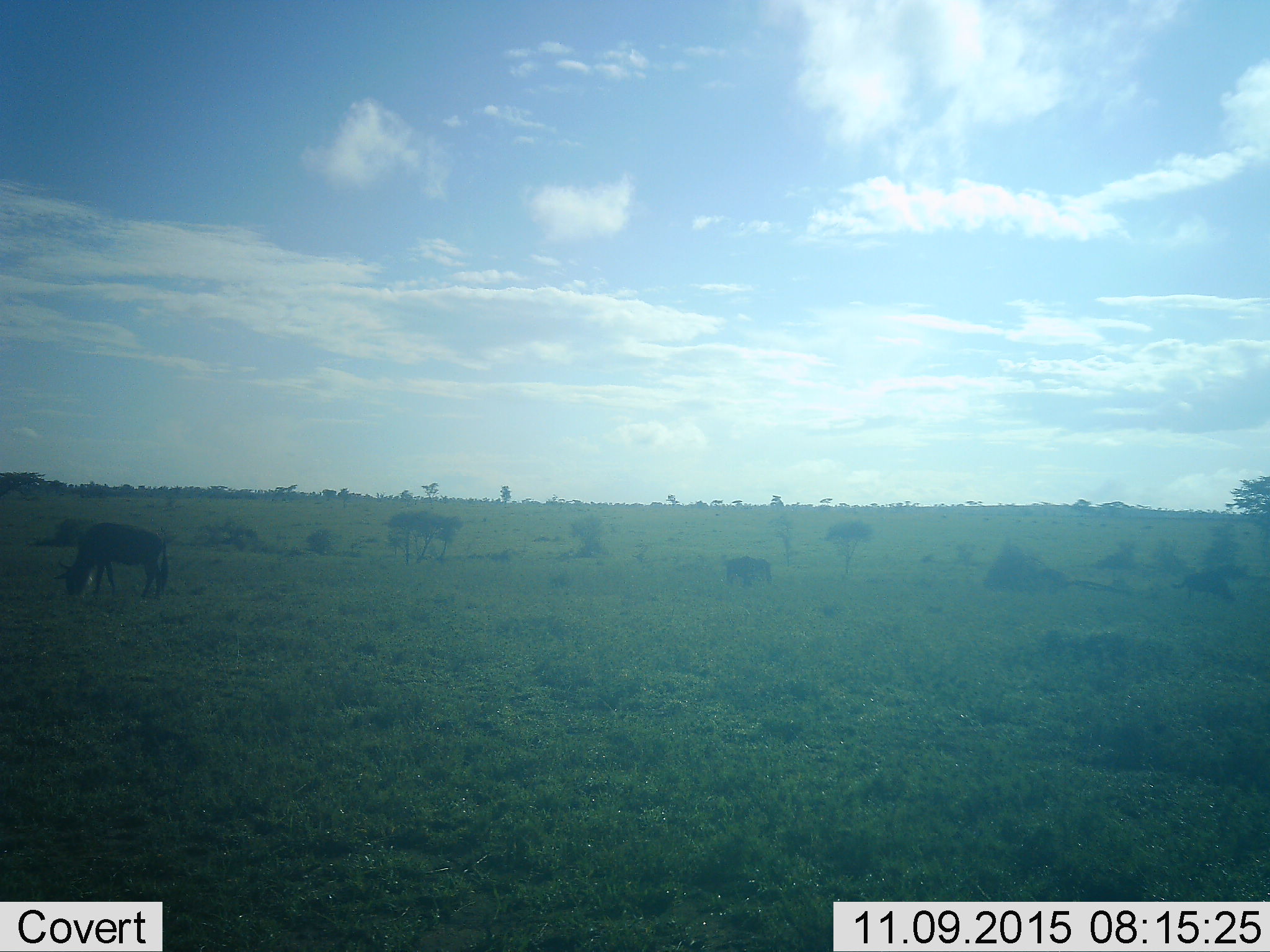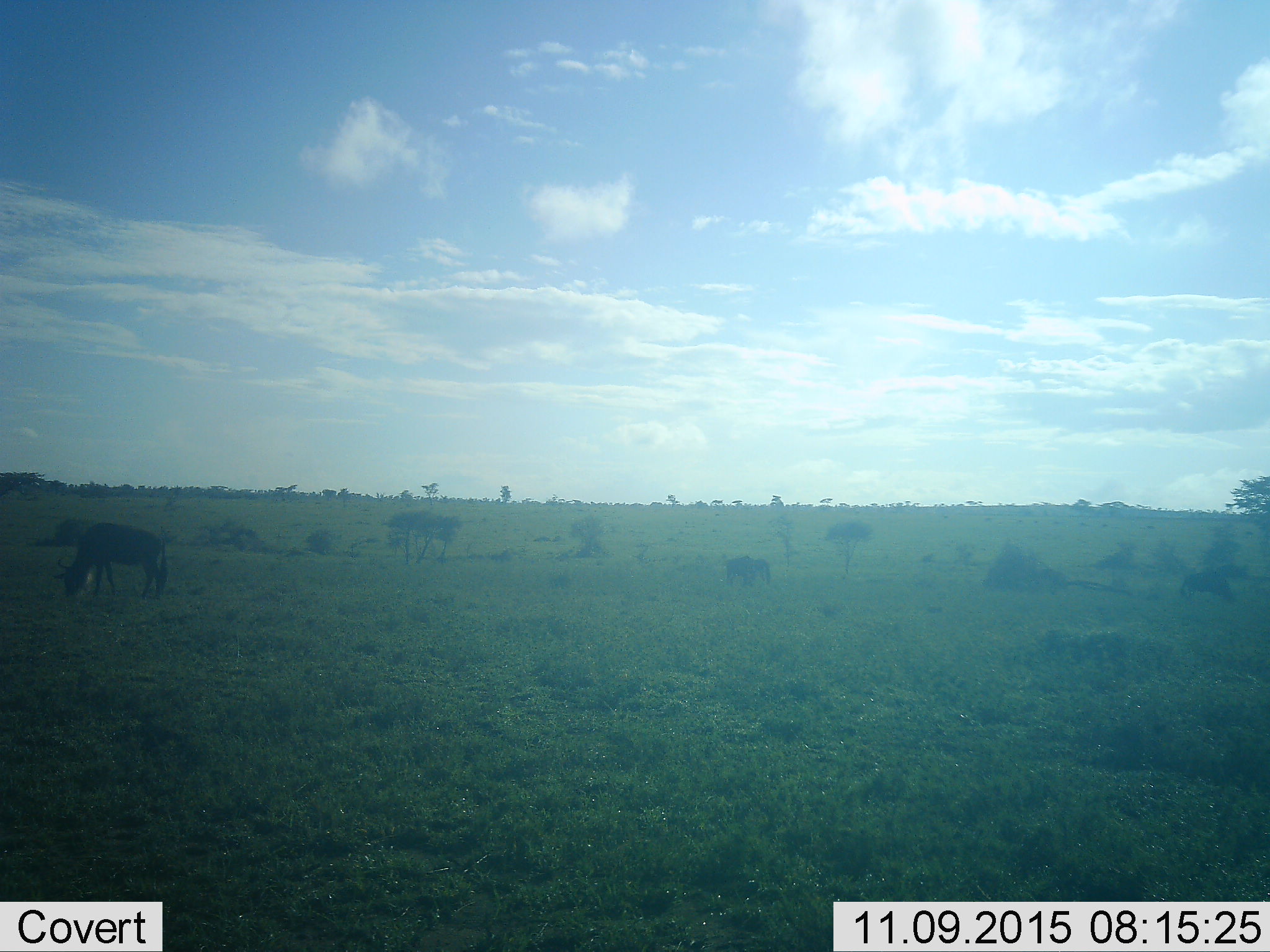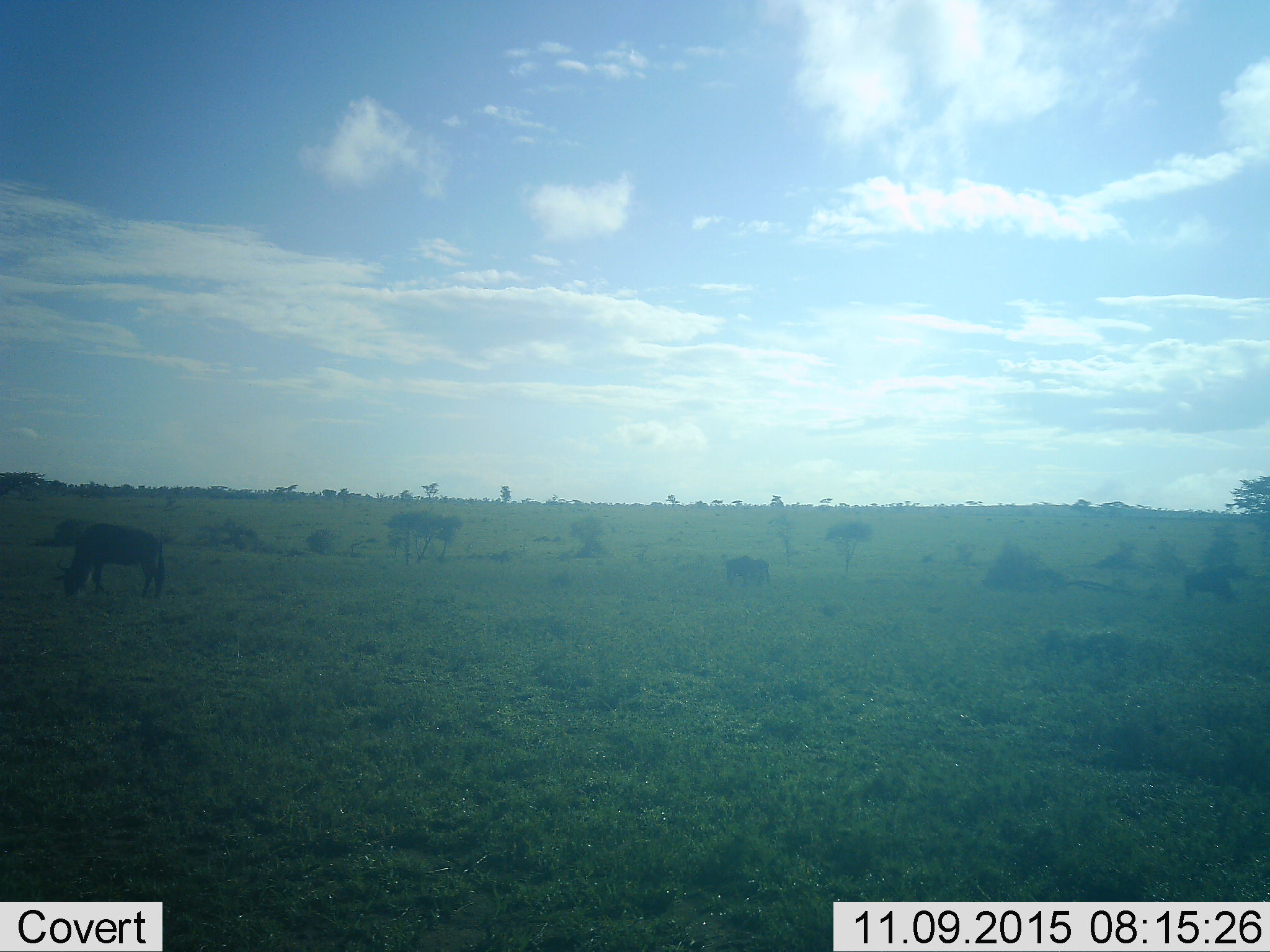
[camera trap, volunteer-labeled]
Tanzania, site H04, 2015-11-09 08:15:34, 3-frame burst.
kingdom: Animalia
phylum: Chordata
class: Mammalia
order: Artiodactyla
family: Bovidae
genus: Connochaetes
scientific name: Connochaetes taurinus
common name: blue wildebeest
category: wildebeest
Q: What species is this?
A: Wildebeest (blue wildebeest) (Connochaetes taurinus).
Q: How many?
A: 3.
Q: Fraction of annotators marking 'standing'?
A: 38%.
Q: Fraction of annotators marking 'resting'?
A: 0%.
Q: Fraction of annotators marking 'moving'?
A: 12%.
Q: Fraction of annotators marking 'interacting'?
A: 0%.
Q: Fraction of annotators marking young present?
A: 0%.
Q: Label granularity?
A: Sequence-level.